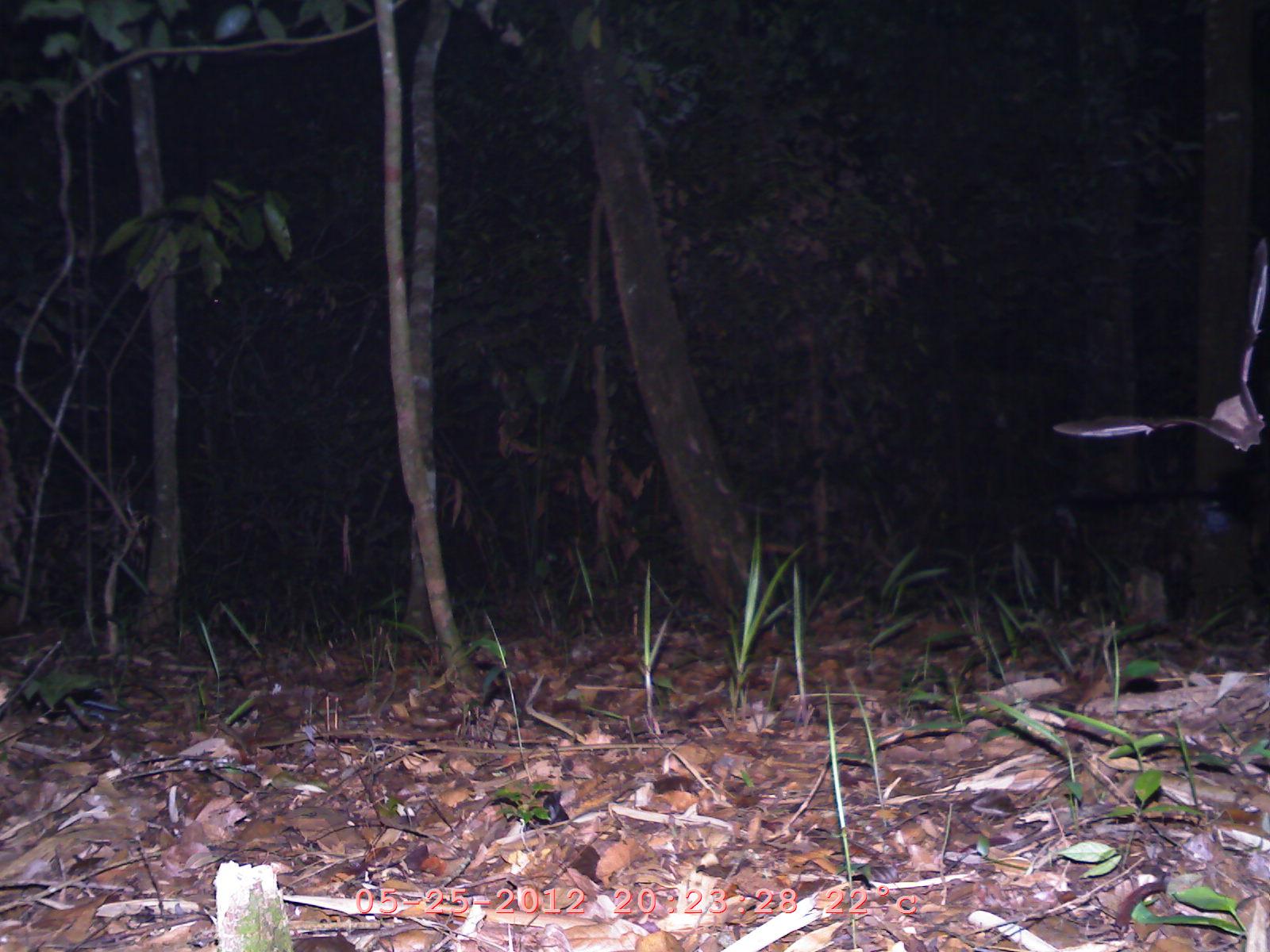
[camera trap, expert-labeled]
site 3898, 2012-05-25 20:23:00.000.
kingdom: Animalia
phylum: Chordata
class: Mammalia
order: Chiroptera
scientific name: Chiroptera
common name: bats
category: unknown bat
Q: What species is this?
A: Unknown bat (bats) (Chiroptera).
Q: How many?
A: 1.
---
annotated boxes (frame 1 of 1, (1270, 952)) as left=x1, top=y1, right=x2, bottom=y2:
unknown bat: left=1052, top=237, right=1270, bottom=452